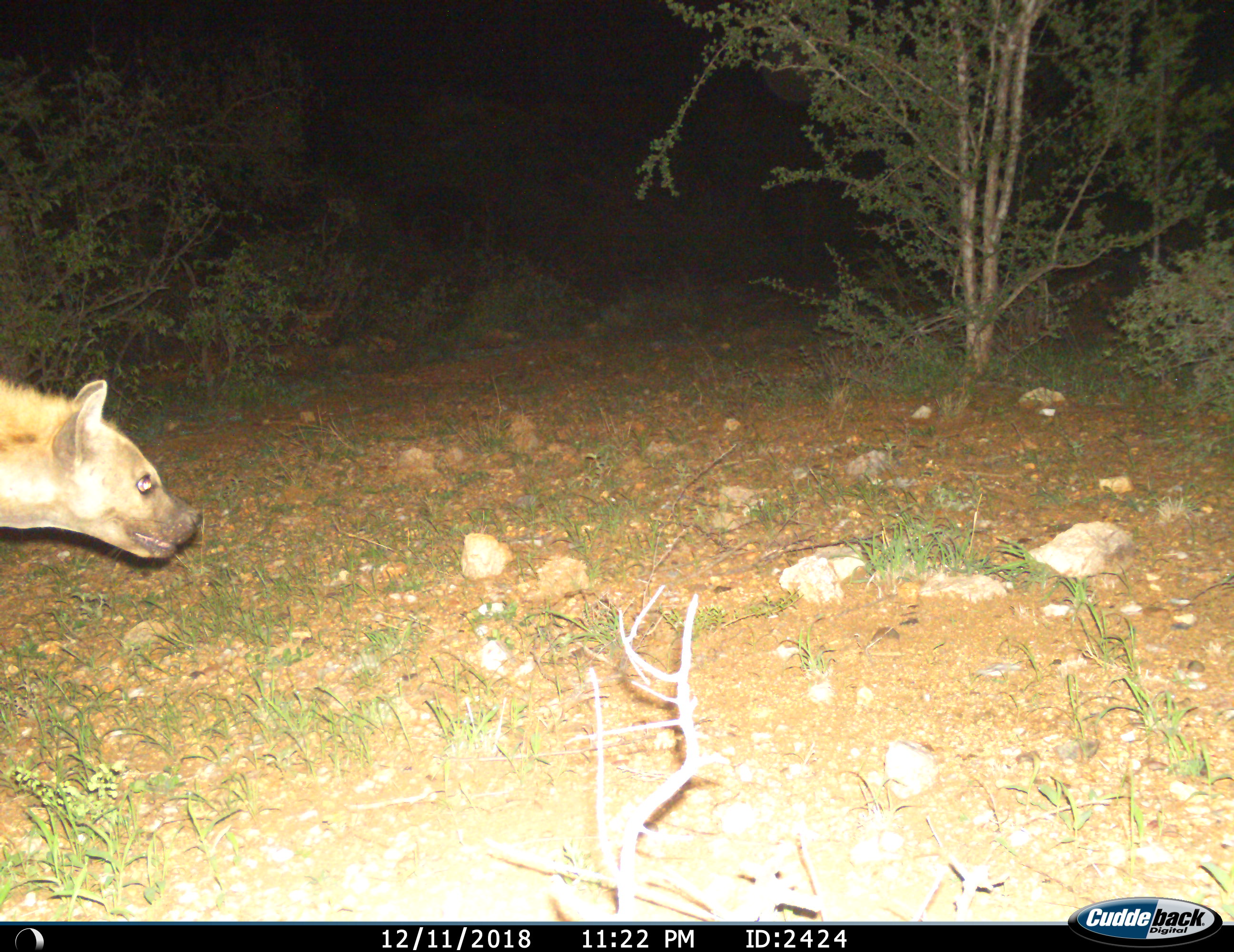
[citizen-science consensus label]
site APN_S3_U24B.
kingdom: Animalia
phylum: Chordata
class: Mammalia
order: Carnivora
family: Hyaenidae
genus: Crocuta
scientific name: Crocuta crocuta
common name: spotted hyena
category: hyenaspotted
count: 1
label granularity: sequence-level